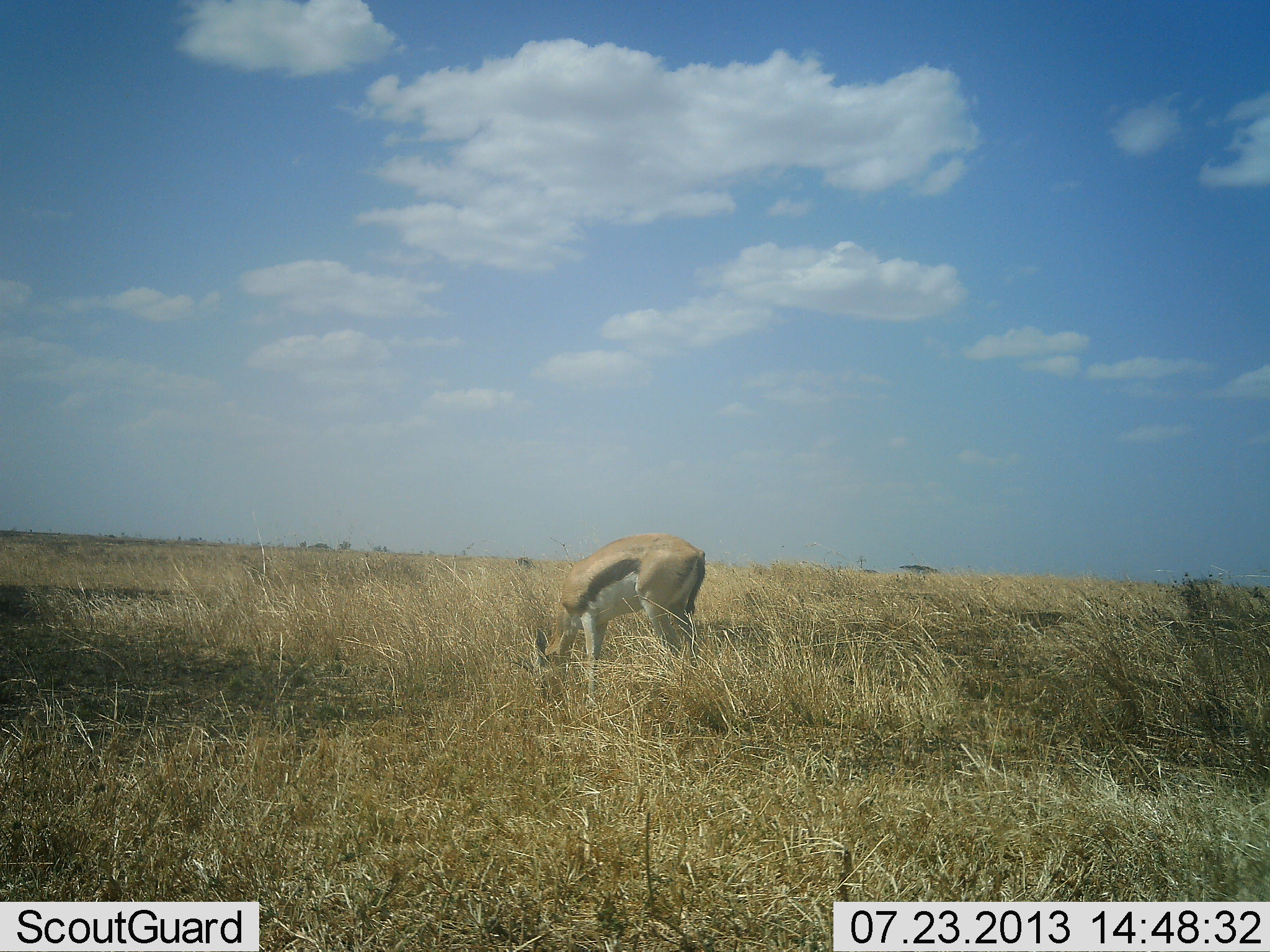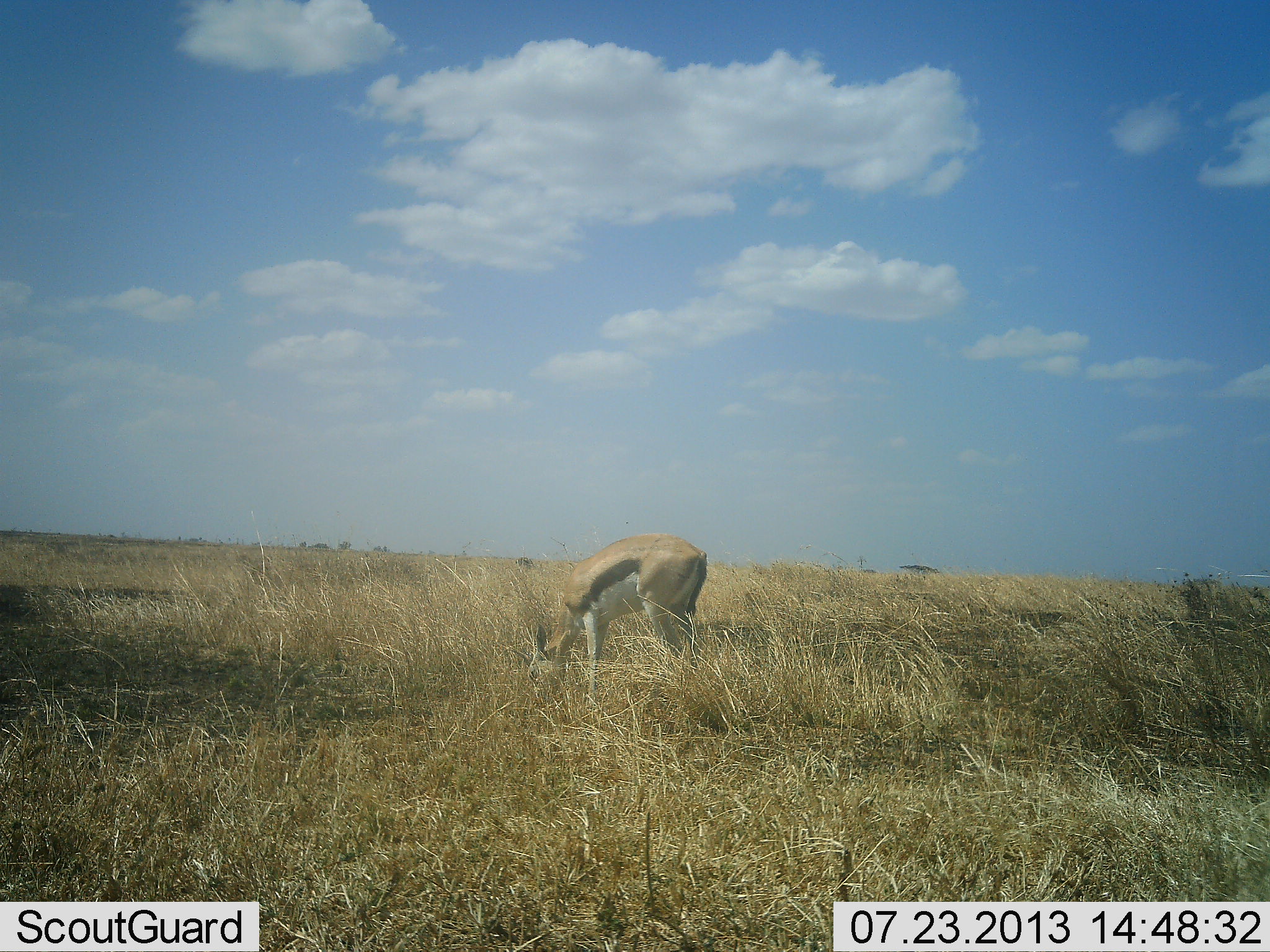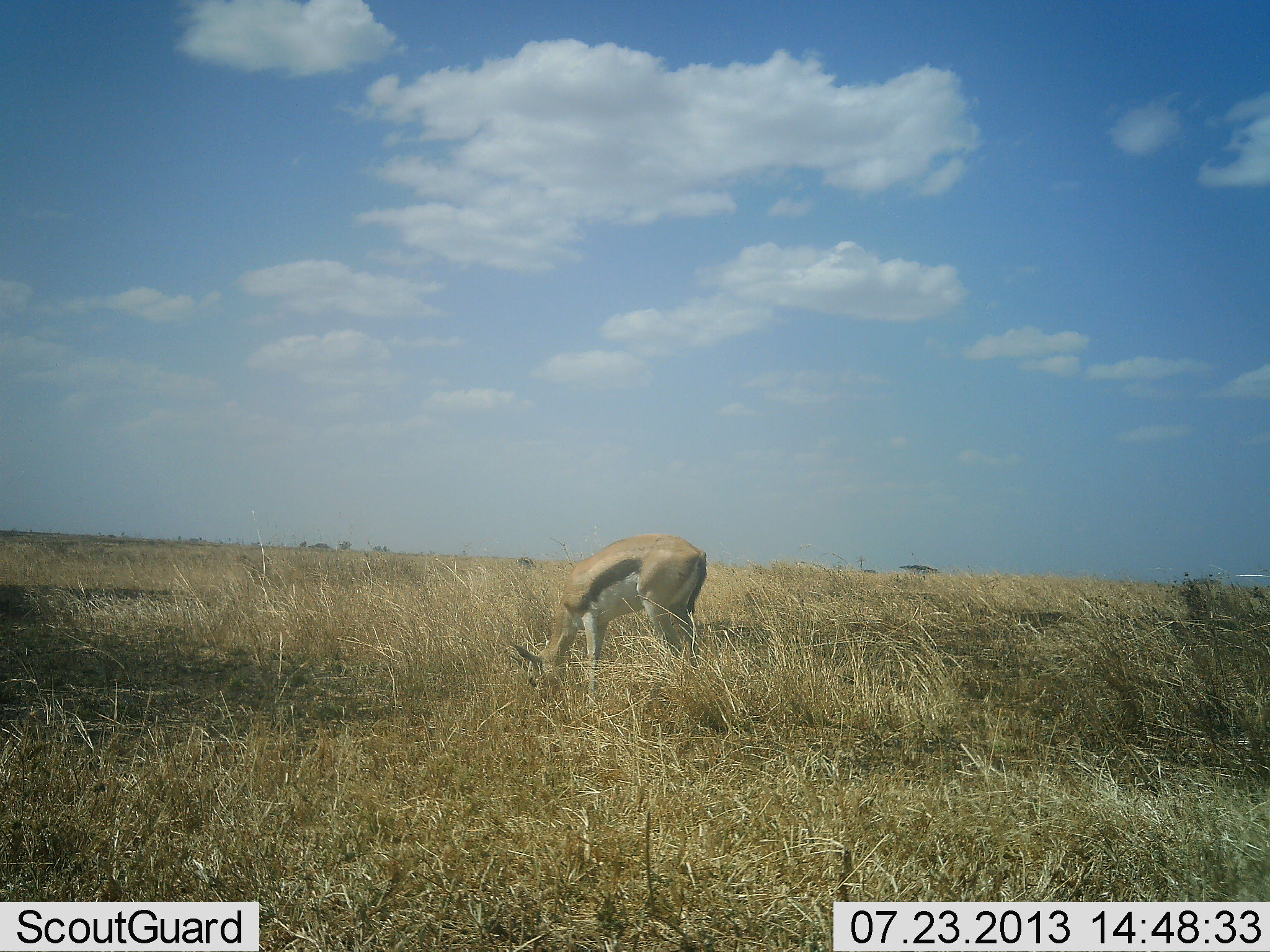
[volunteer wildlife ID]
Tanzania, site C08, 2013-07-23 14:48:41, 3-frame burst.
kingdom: Animalia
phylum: Chordata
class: Mammalia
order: Artiodactyla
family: Bovidae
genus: Eudorcas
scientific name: Eudorcas thomsonii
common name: thomson's gazelle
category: gazellethomsons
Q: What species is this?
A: Gazellethomsons (thomson's gazelle) (Eudorcas thomsonii).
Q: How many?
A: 1.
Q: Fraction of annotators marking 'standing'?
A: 20%.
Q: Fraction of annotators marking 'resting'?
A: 0%.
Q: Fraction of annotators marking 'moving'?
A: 0%.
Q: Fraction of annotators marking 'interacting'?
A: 0%.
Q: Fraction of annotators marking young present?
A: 0%.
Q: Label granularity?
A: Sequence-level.